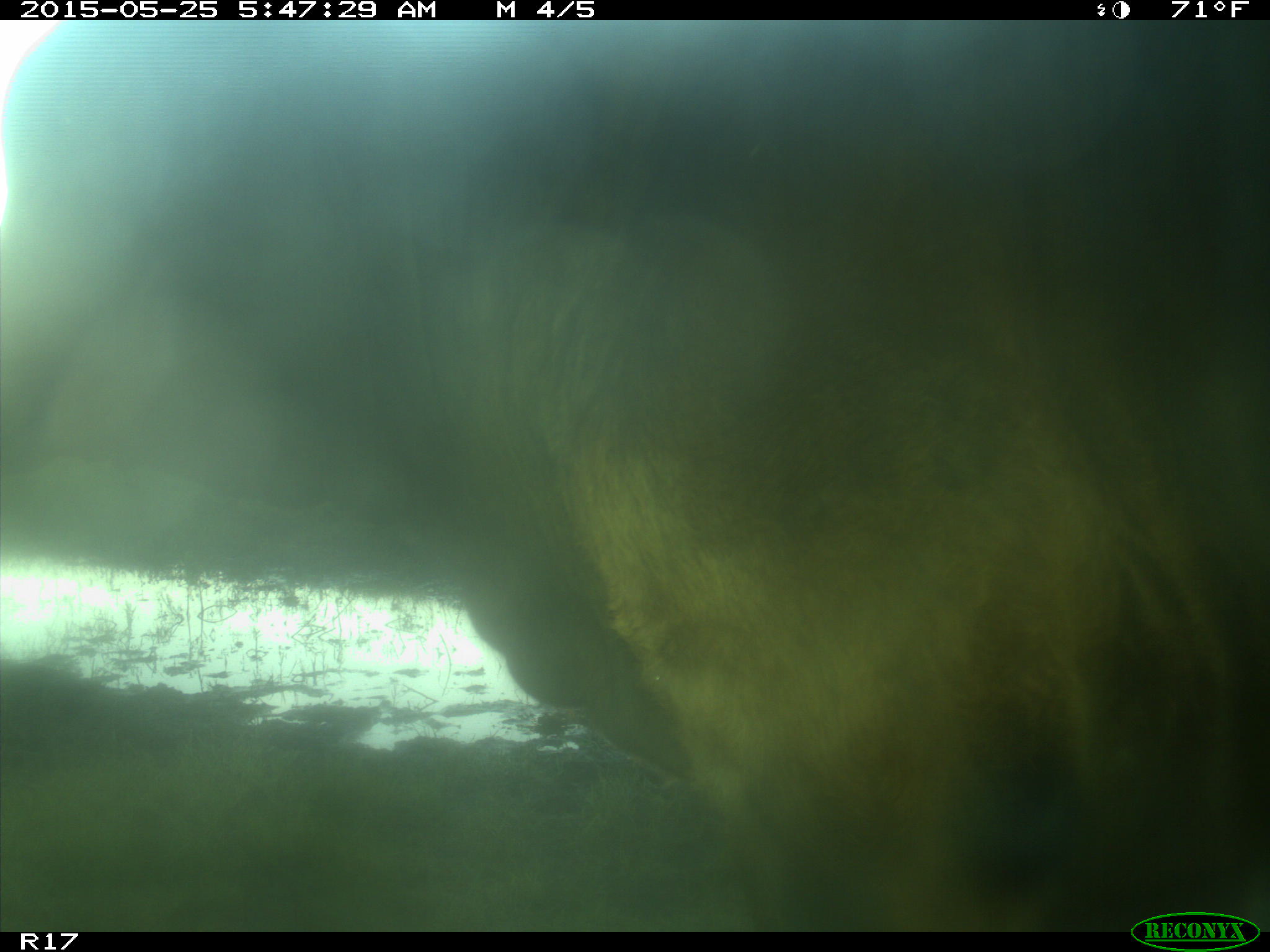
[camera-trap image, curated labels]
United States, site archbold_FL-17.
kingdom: Animalia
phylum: Chordata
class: Mammalia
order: Artiodactyla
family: Bovidae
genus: Bos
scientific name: Bos taurus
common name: domestic cow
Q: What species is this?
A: Bos taurus (domestic cow).